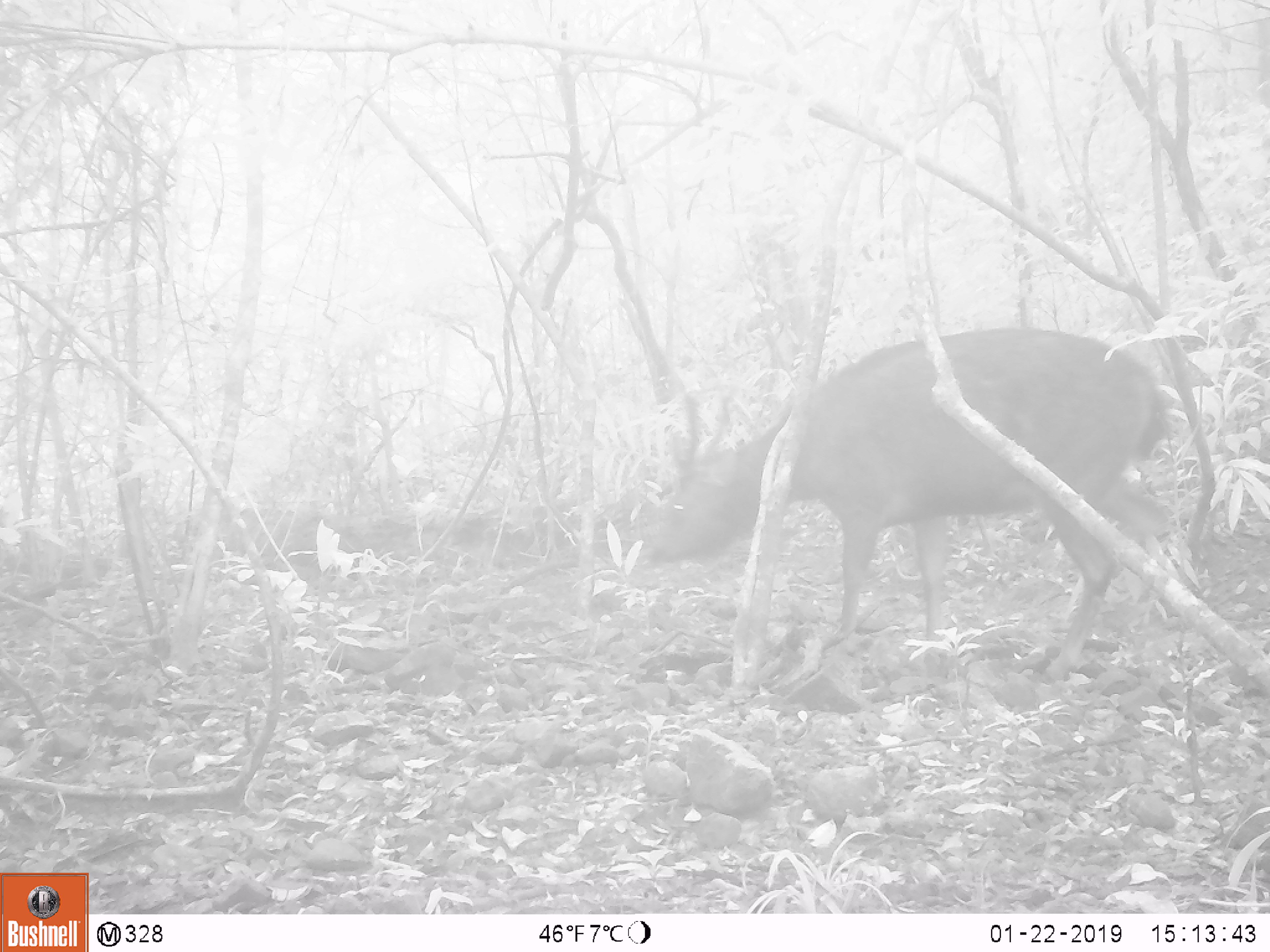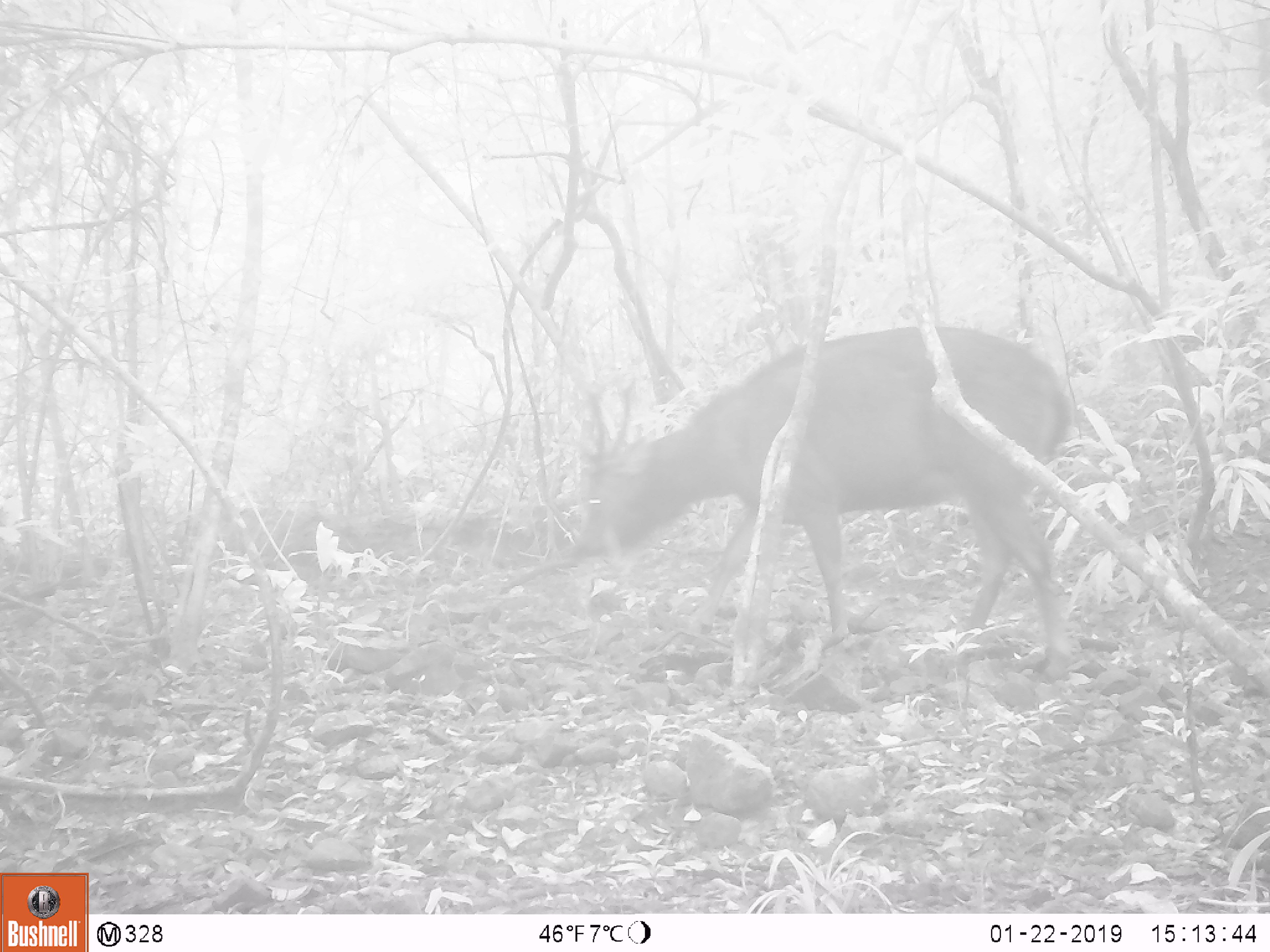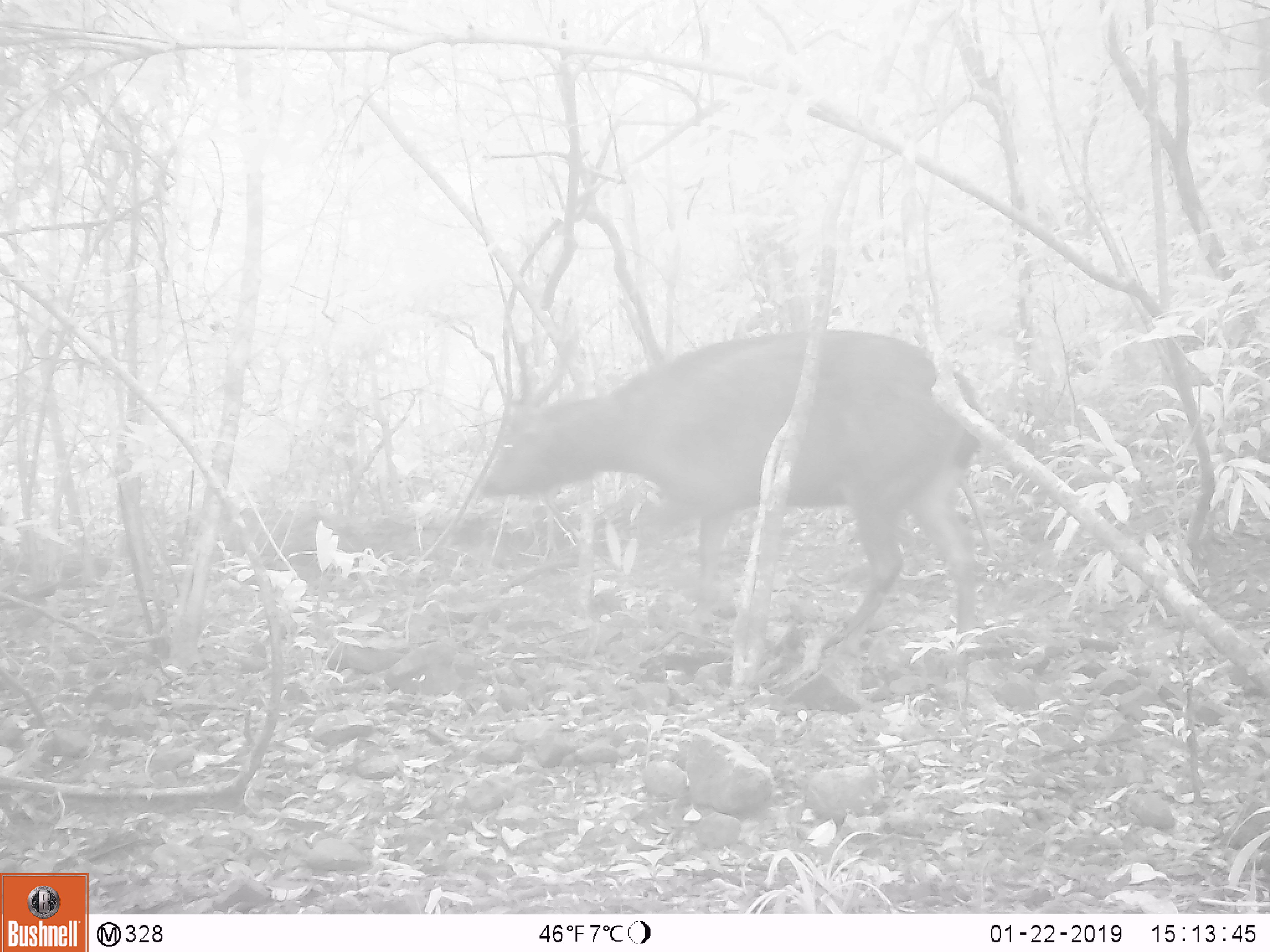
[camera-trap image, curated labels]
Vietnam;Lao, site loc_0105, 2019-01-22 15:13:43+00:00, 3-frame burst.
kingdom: Animalia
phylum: Chordata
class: Mammalia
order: Artiodactyla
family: Cervidae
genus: Rusa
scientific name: Rusa unicolor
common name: sambar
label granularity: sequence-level